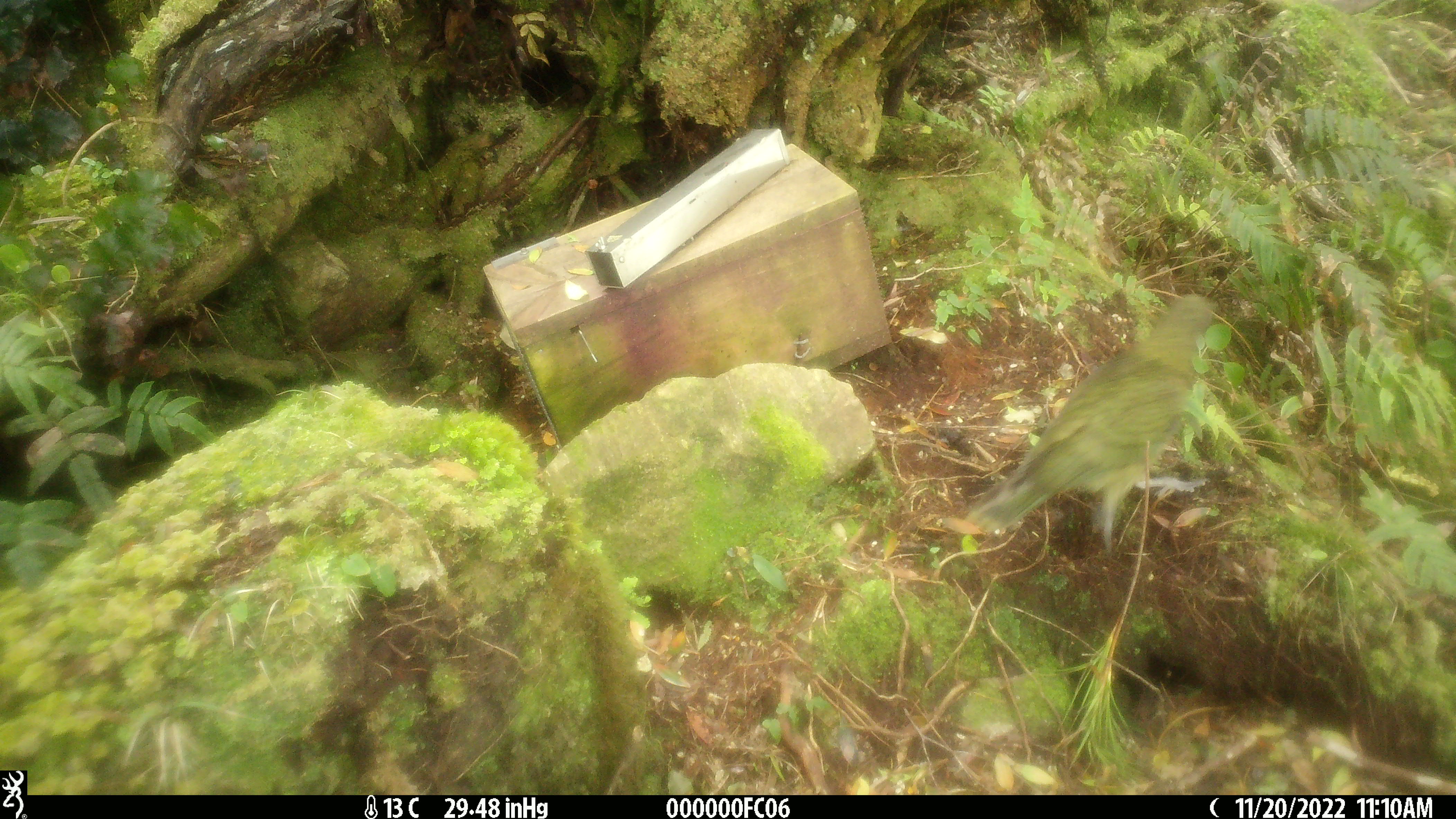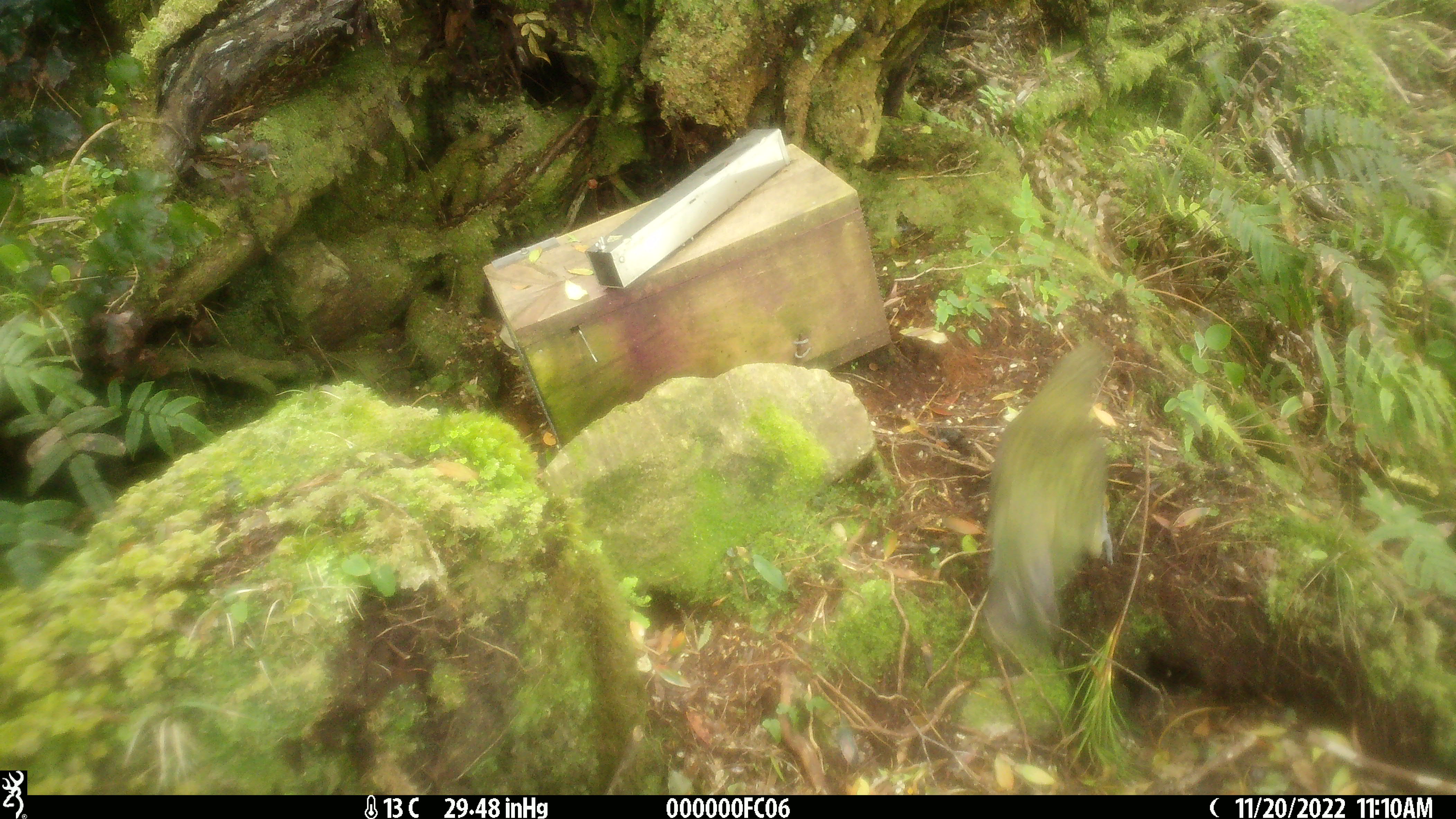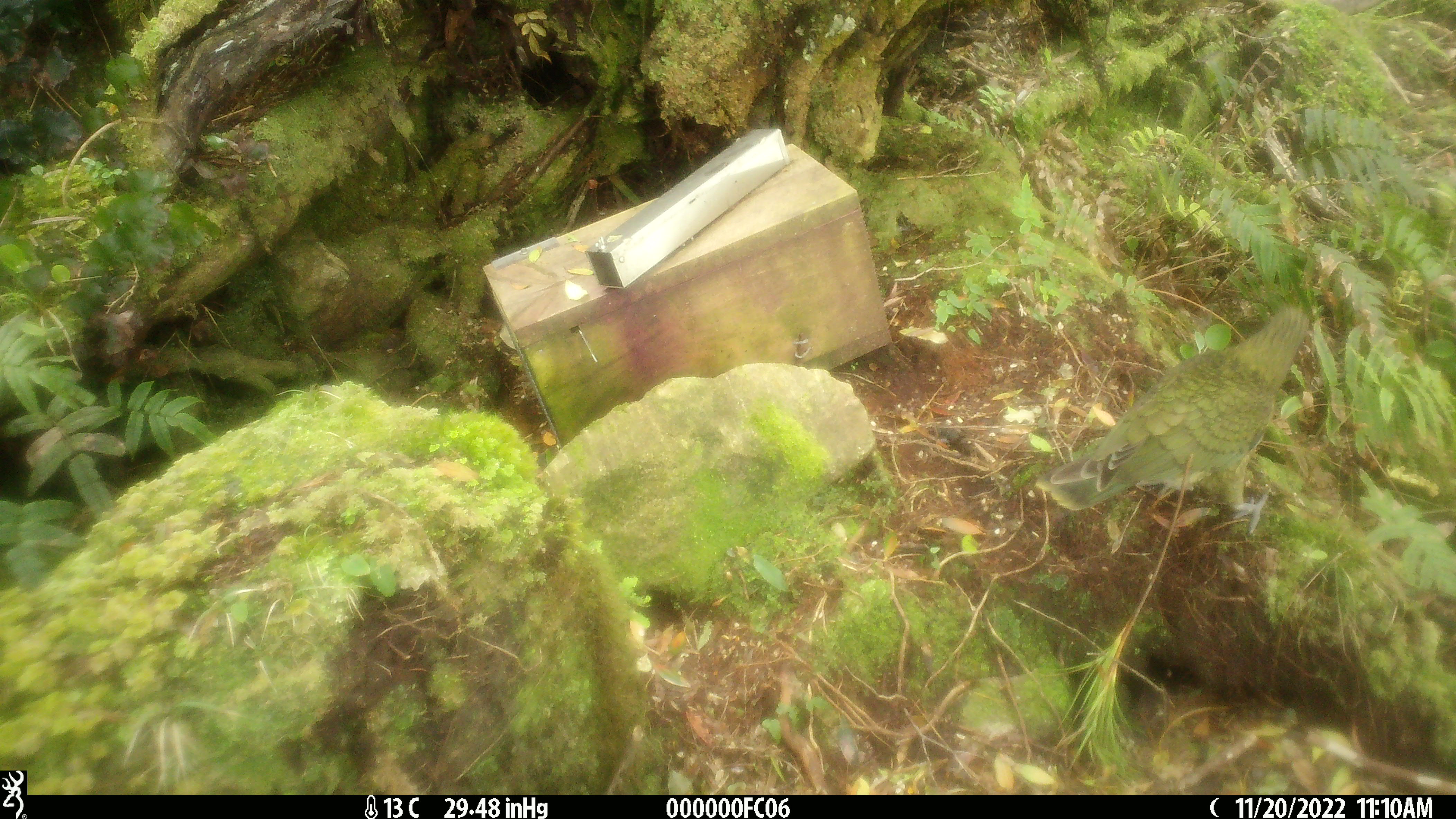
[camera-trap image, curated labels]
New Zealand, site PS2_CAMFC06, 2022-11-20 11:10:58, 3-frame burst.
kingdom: Animalia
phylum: Chordata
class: Aves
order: Psittaciformes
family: Strigopidae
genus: Nestor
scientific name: Nestor notabilis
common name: kea